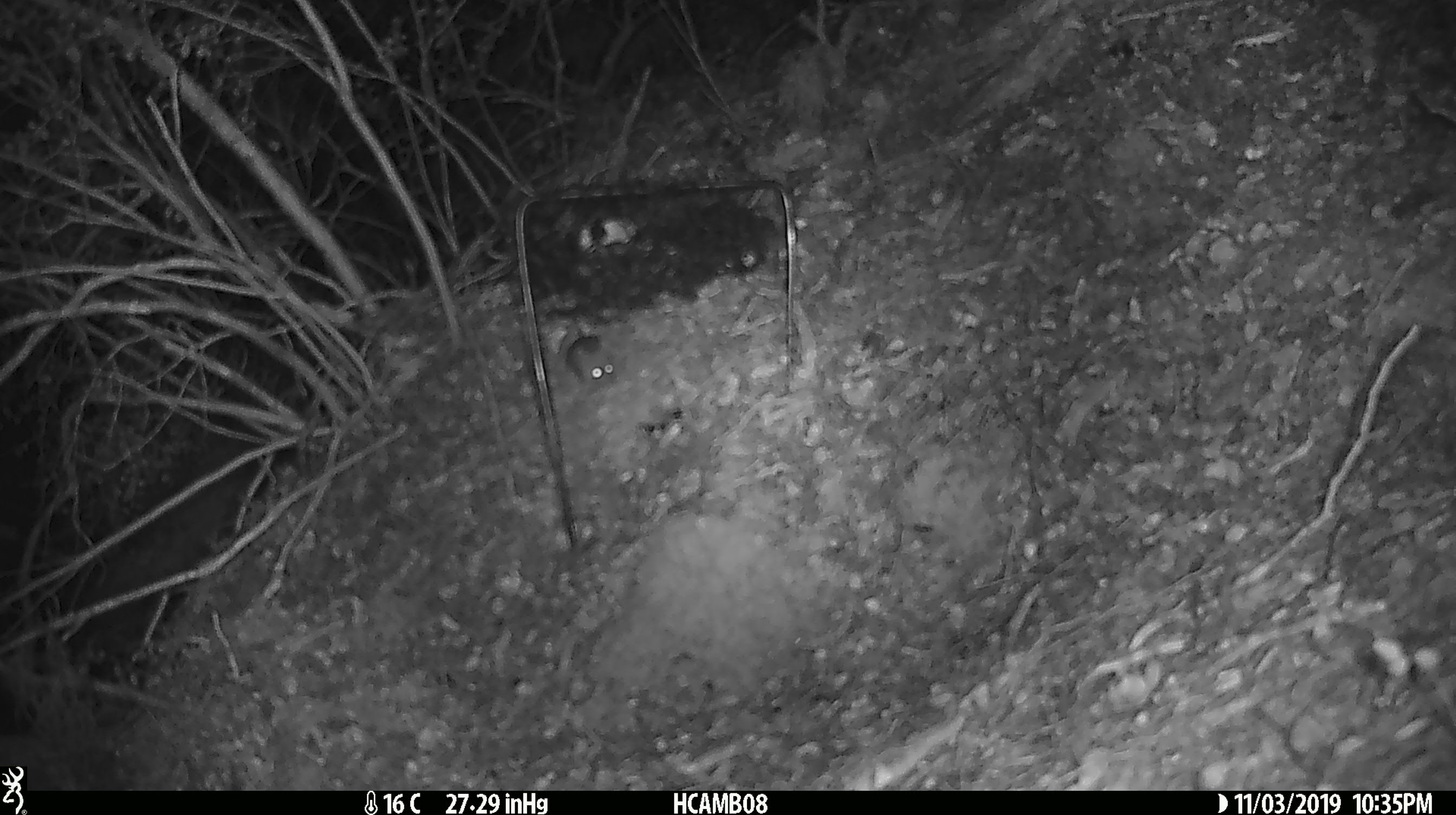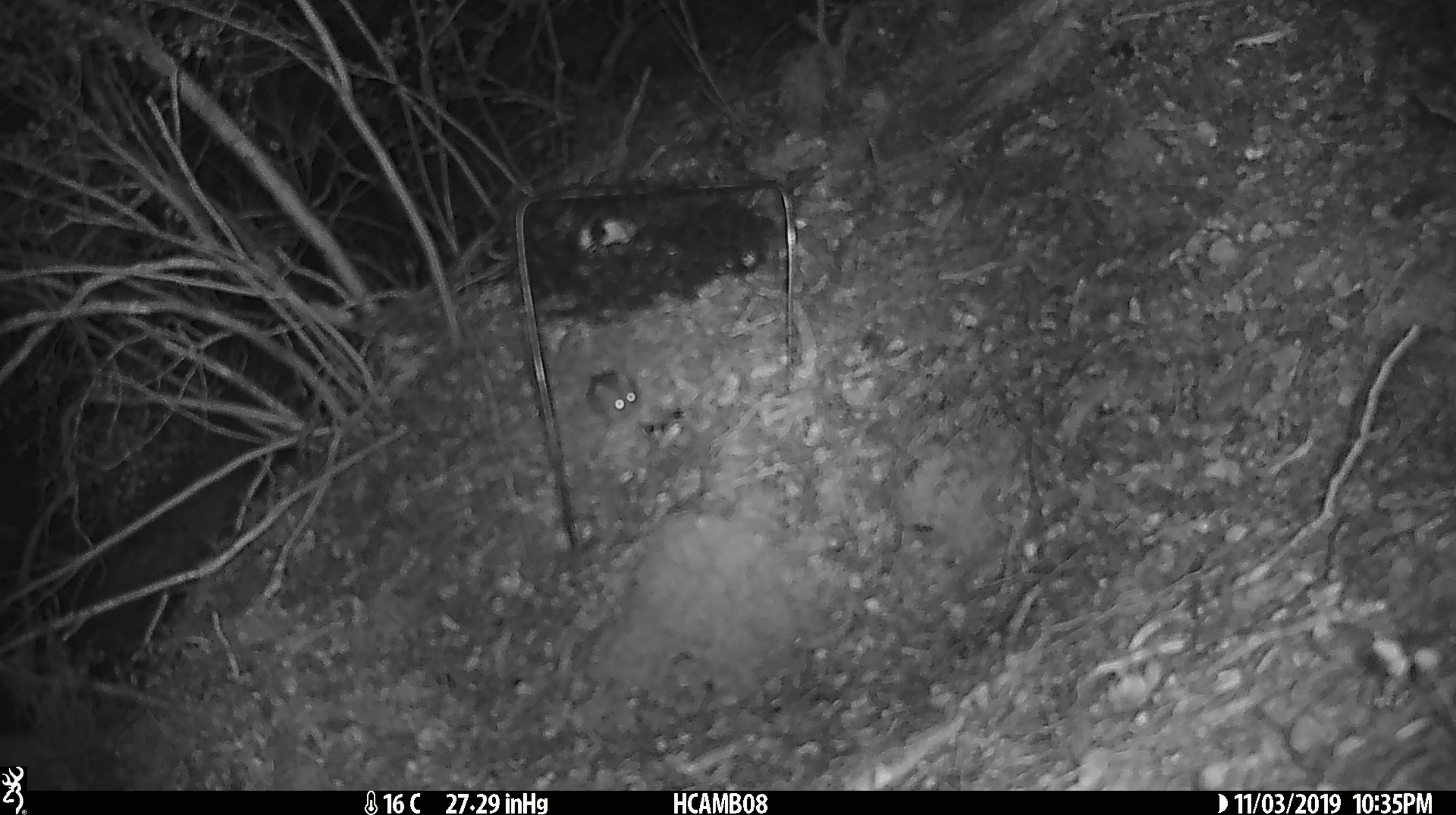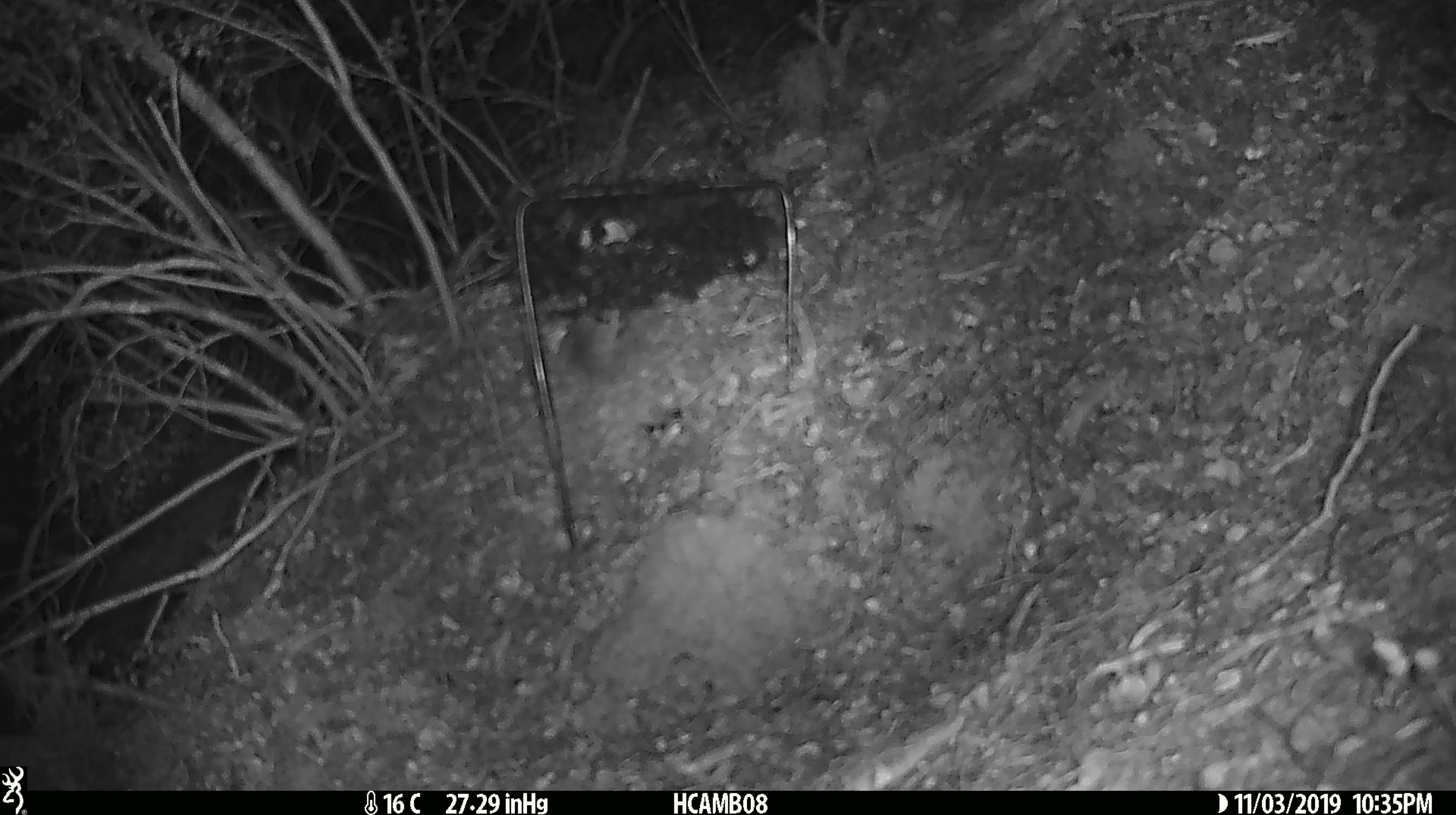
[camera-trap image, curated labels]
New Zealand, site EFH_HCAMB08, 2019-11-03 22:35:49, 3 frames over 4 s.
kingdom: Animalia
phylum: Chordata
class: Mammalia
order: Rodentia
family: Muridae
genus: Mus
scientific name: Mus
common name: mouse